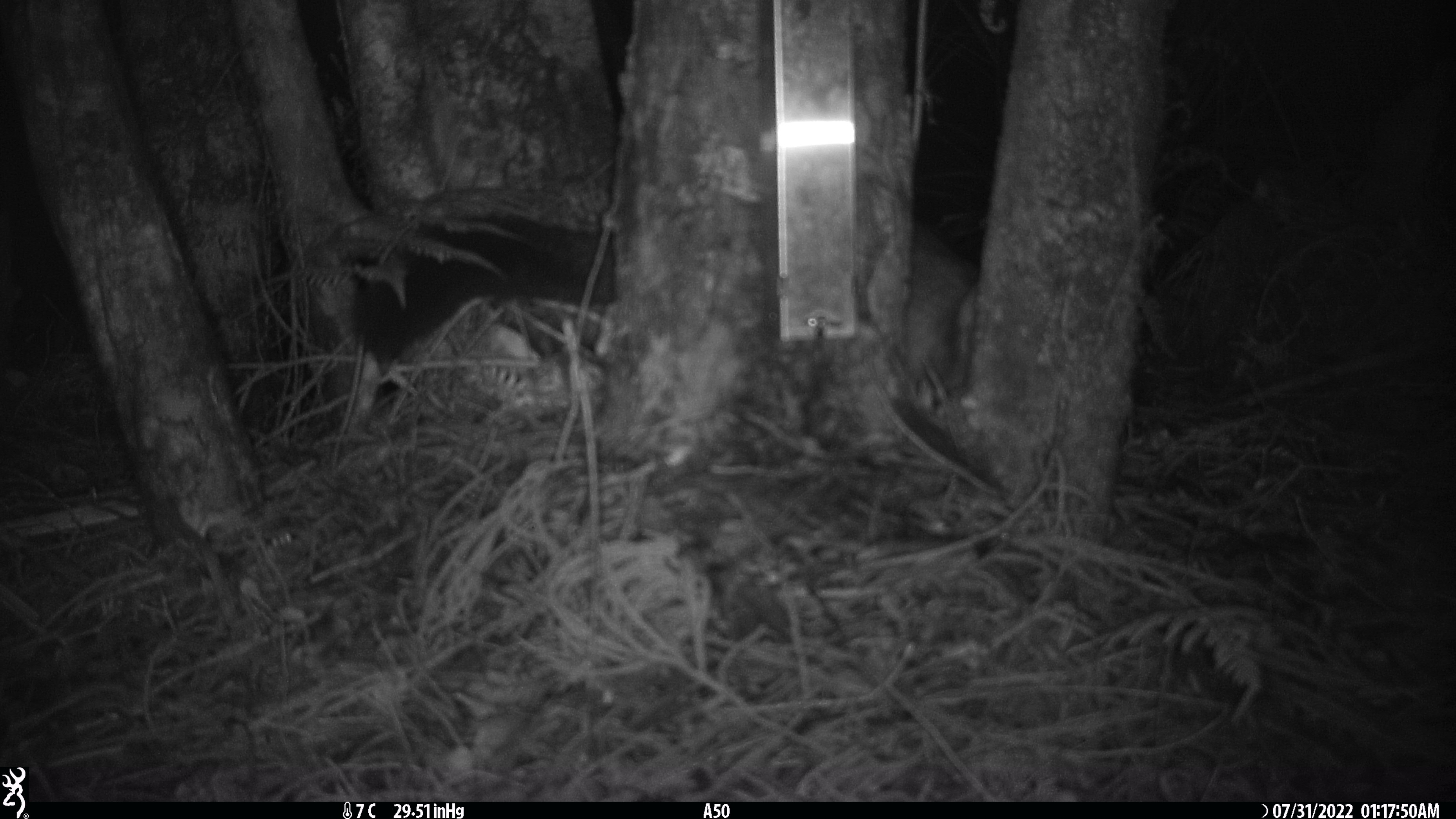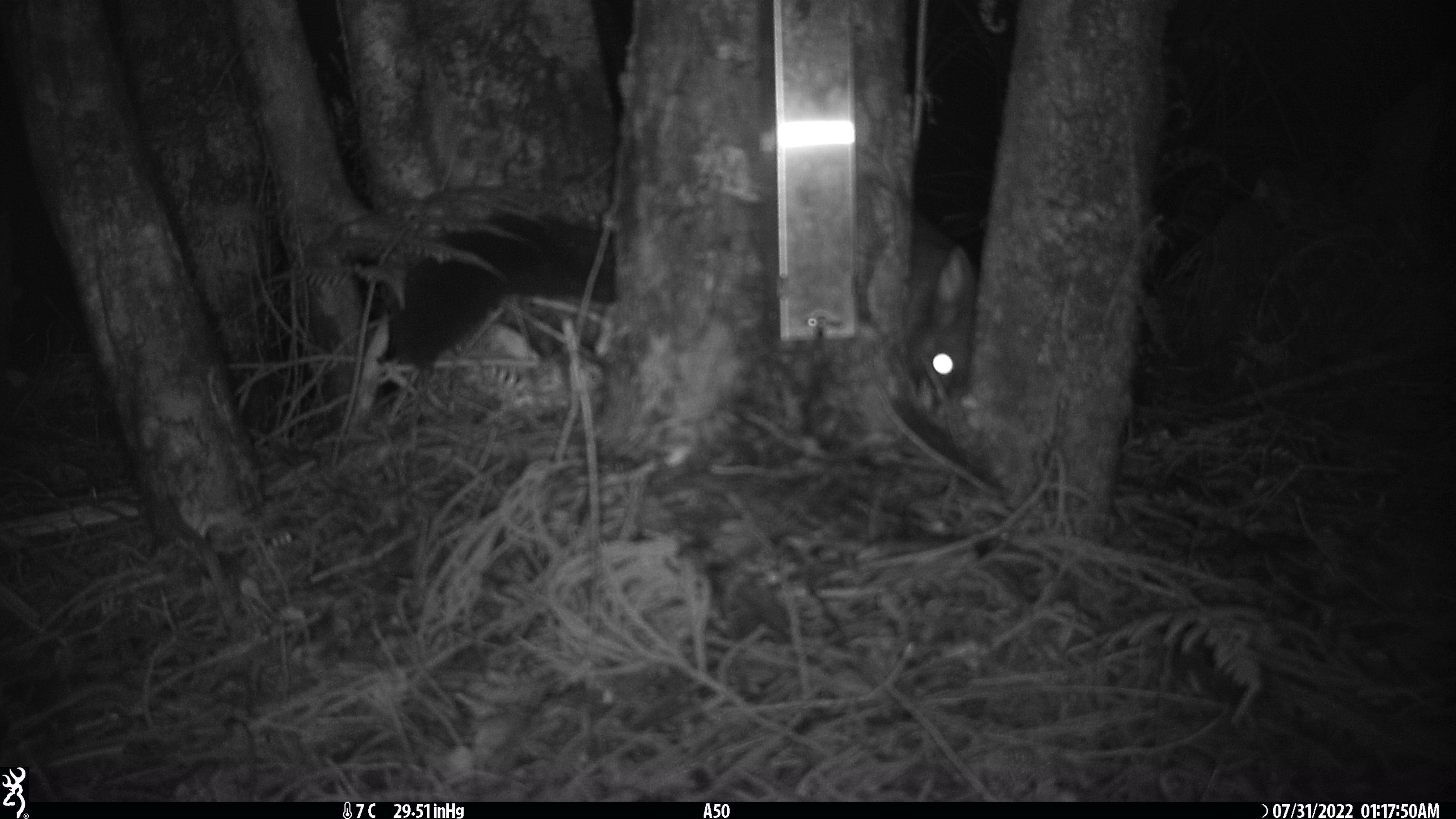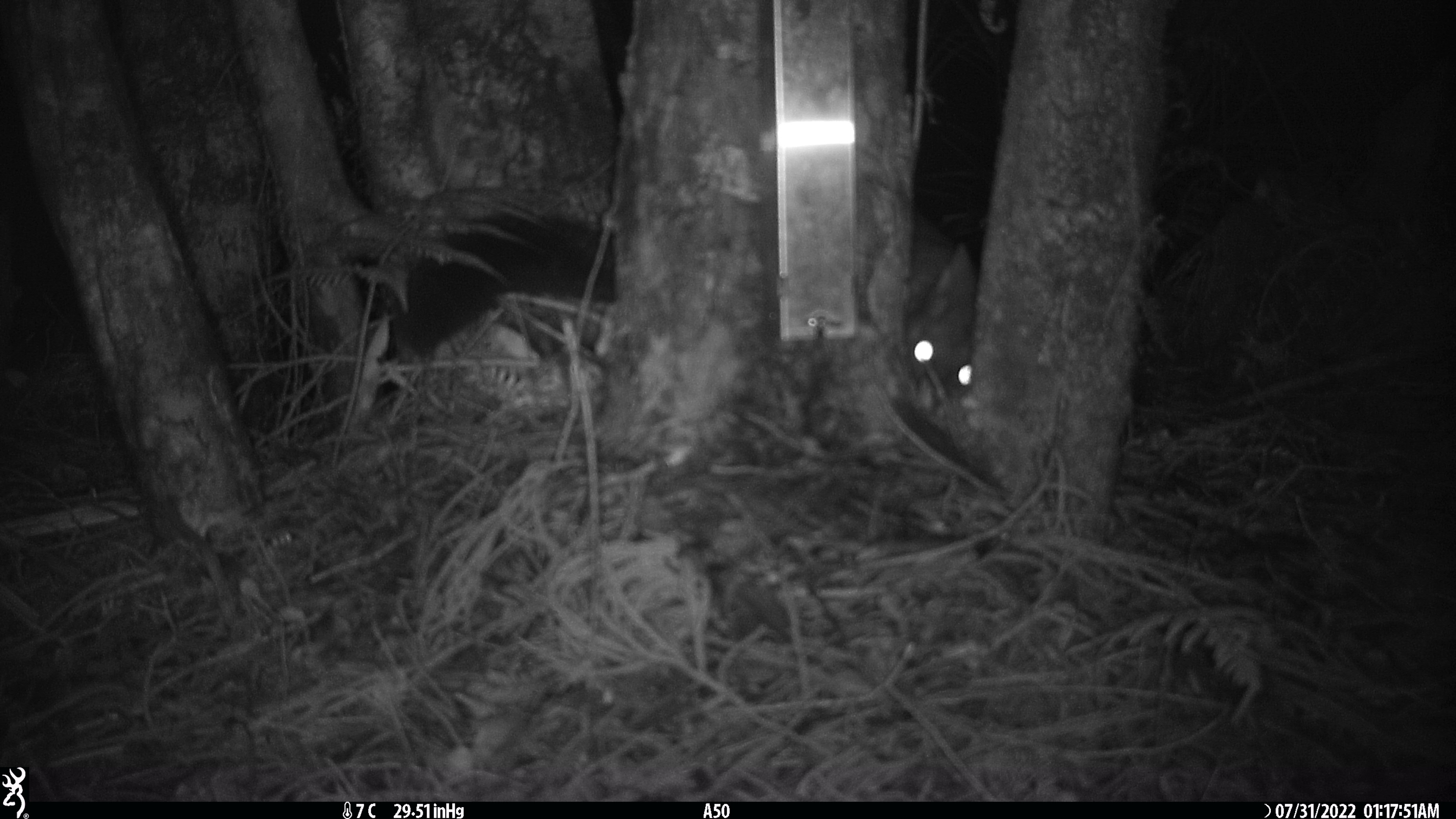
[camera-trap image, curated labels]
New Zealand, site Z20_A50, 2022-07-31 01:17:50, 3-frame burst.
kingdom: Animalia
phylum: Chordata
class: Mammalia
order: Diprotodontia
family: Phalangeridae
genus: Trichosurus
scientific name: Trichosurus vulpecula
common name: common brushtail possum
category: possum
Possum (common brushtail possum) (Trichosurus vulpecula).